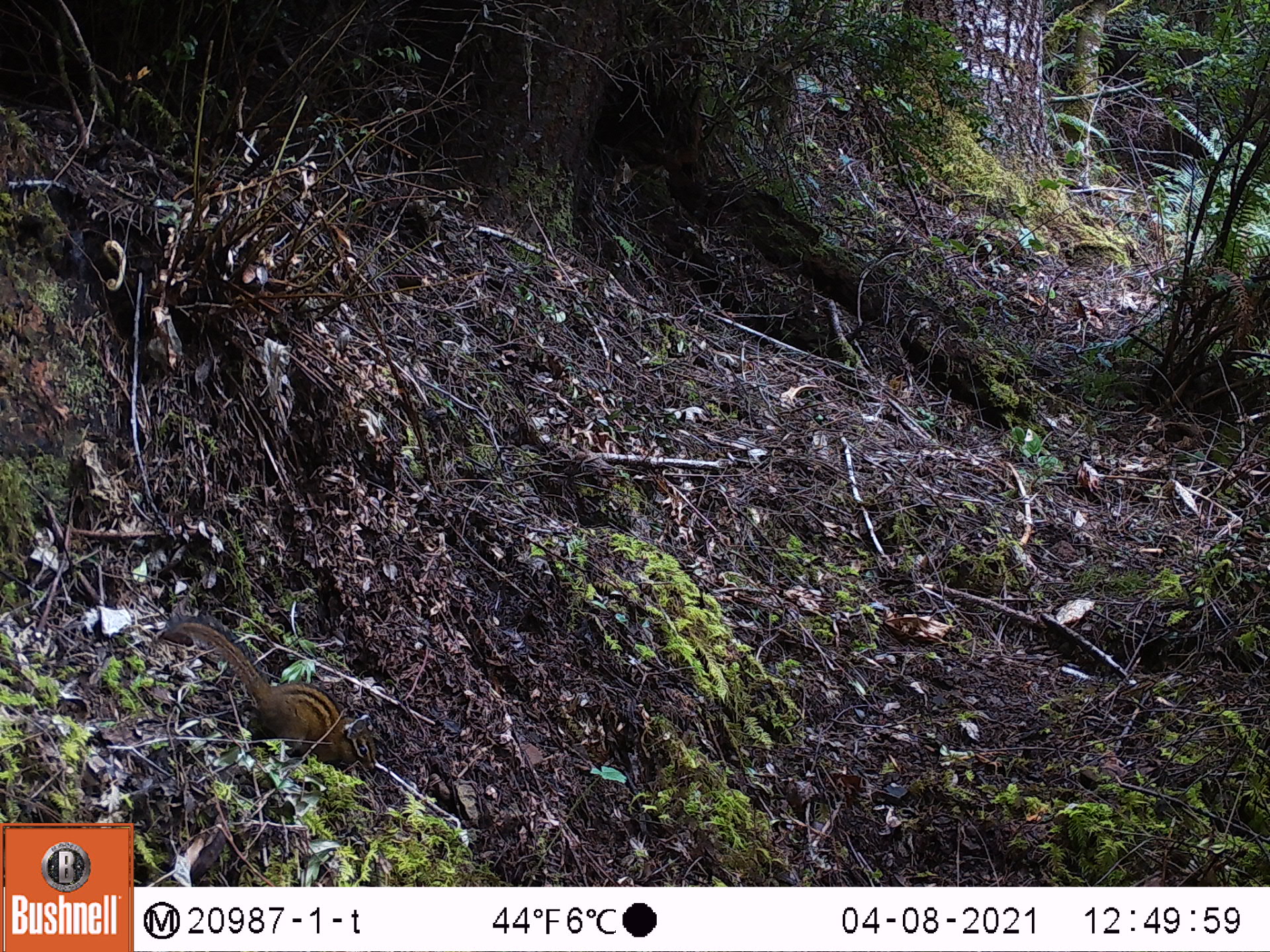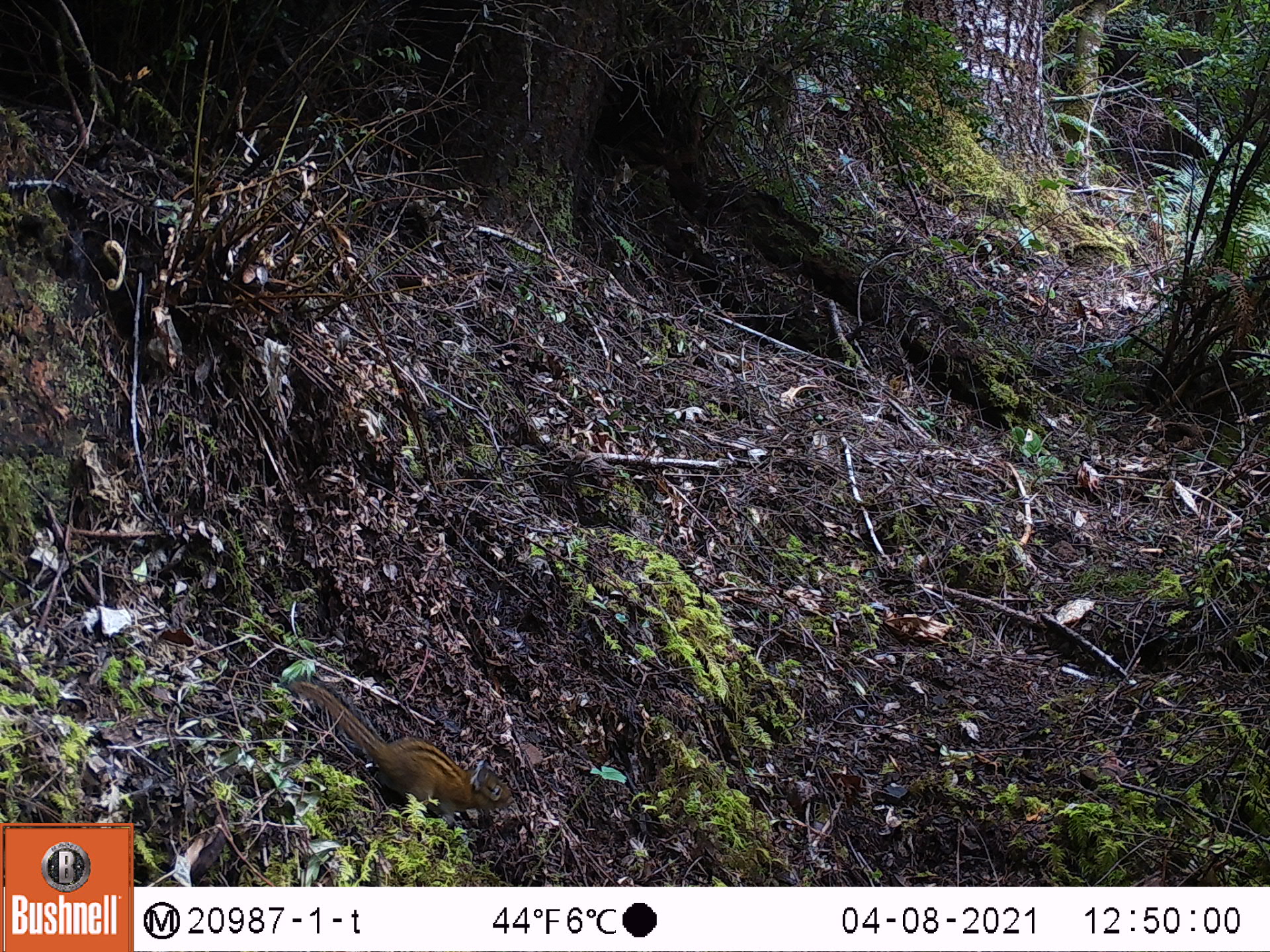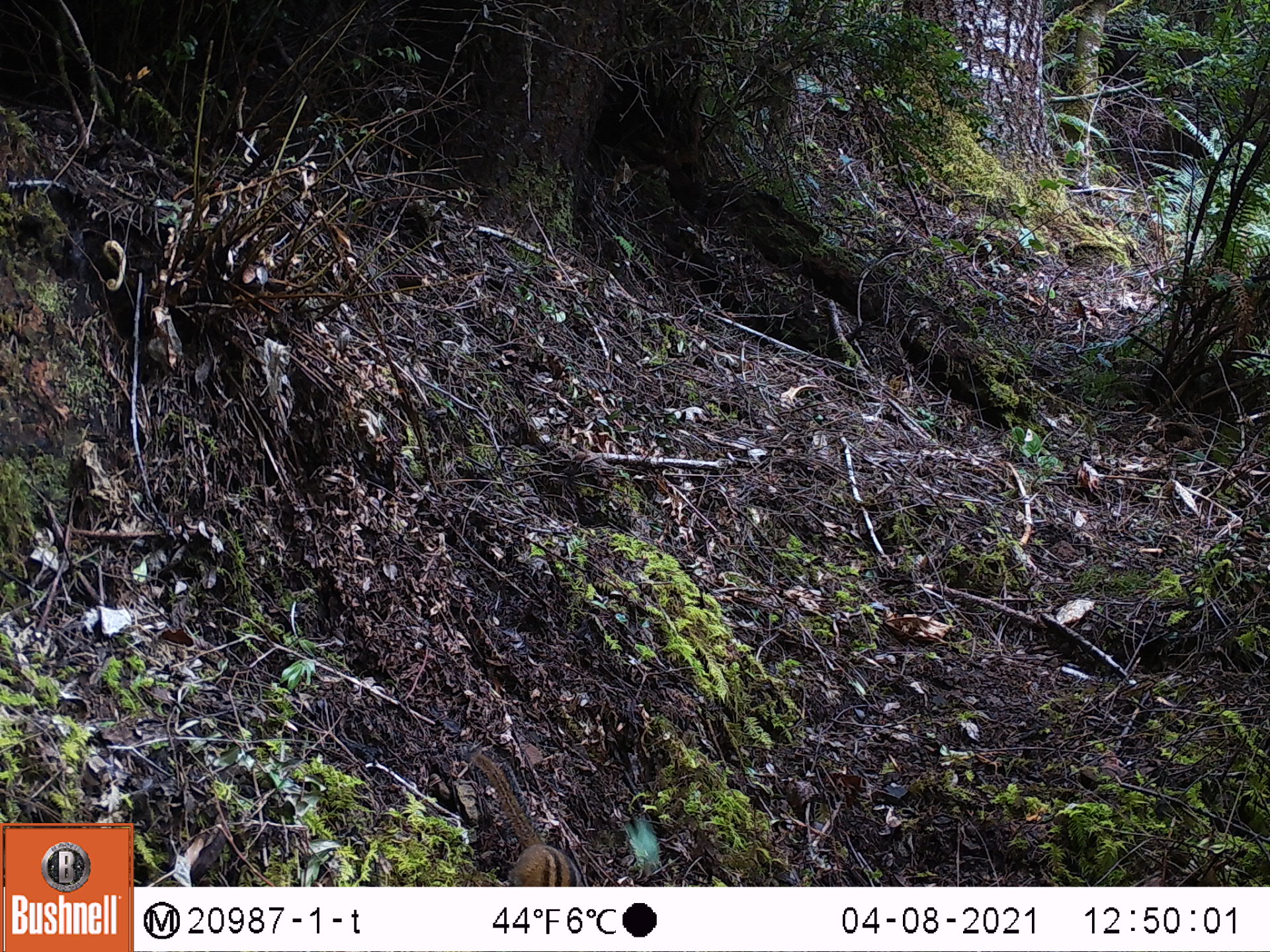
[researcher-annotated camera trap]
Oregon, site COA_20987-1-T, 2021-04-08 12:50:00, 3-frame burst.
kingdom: Animalia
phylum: Chordata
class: Mammalia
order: Rodentia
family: Sciuridae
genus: Neotamias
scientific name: Neotamias townsendii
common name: townsend's chipmunk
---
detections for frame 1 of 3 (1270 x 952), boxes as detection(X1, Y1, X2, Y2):
townsend's chipmunk: detection(166, 611, 381, 775)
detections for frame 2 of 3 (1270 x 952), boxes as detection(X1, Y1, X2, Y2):
townsend's chipmunk: detection(280, 671, 525, 830)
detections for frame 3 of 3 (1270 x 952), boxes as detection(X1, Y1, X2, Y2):
townsend's chipmunk: detection(470, 748, 590, 878)